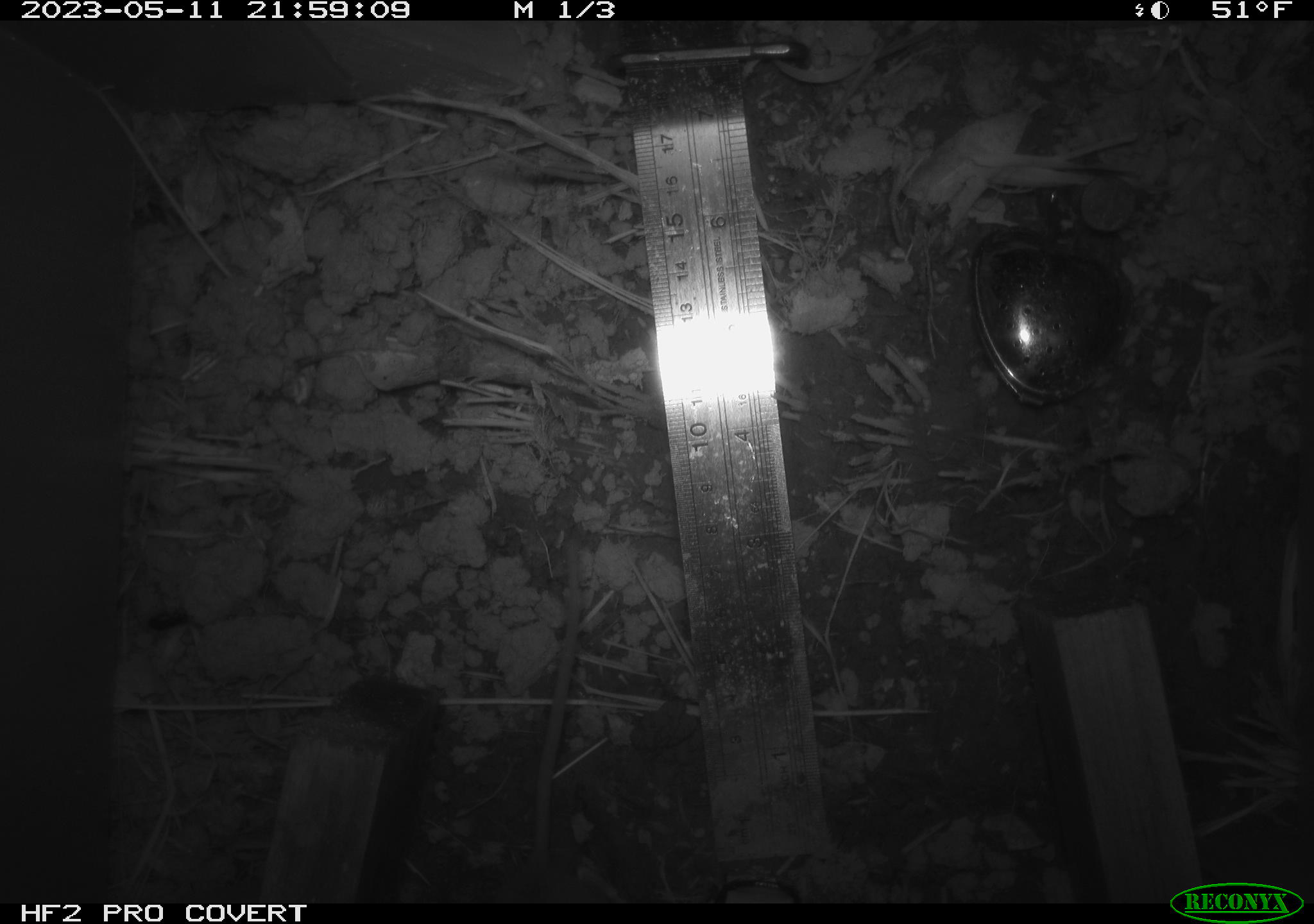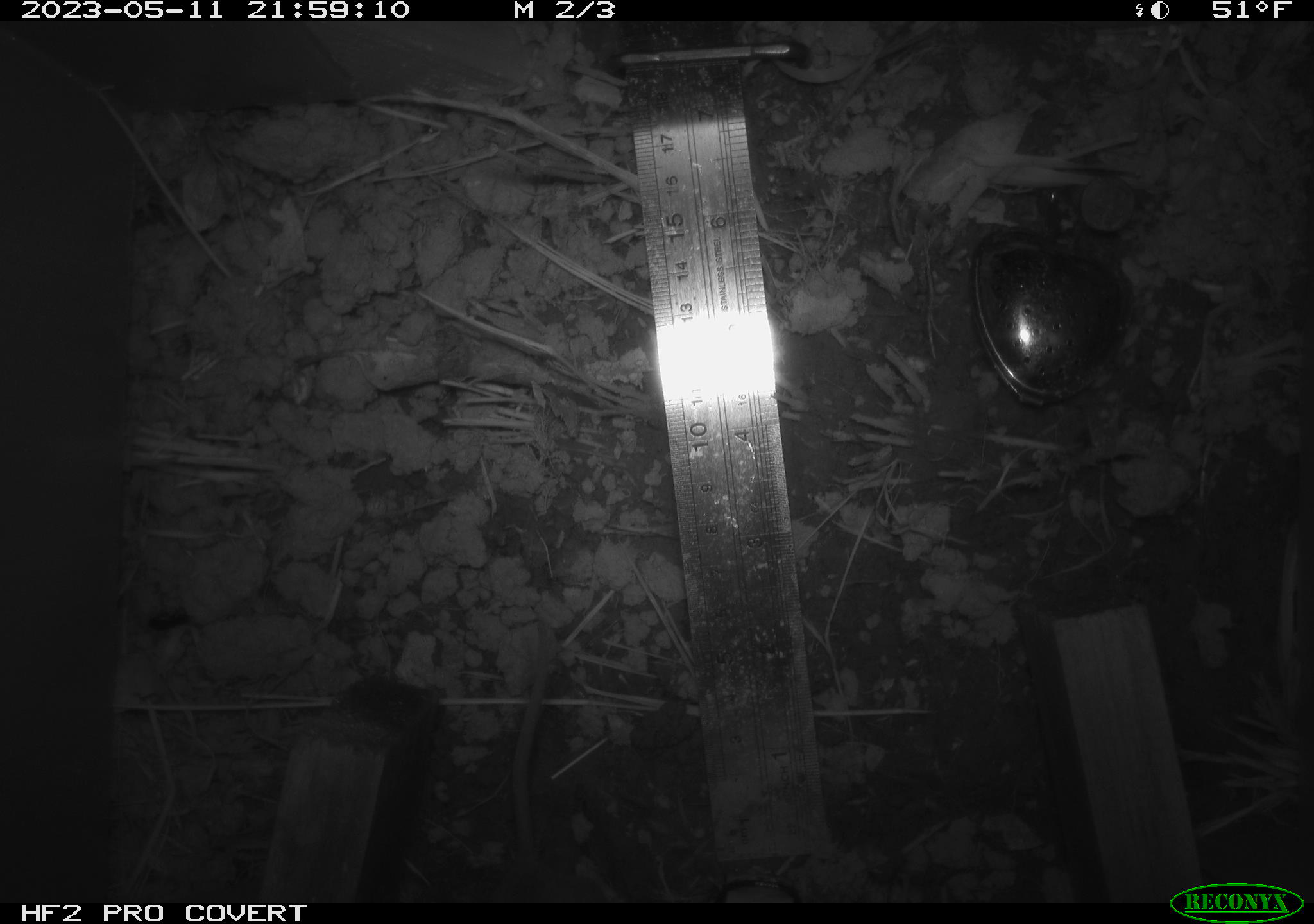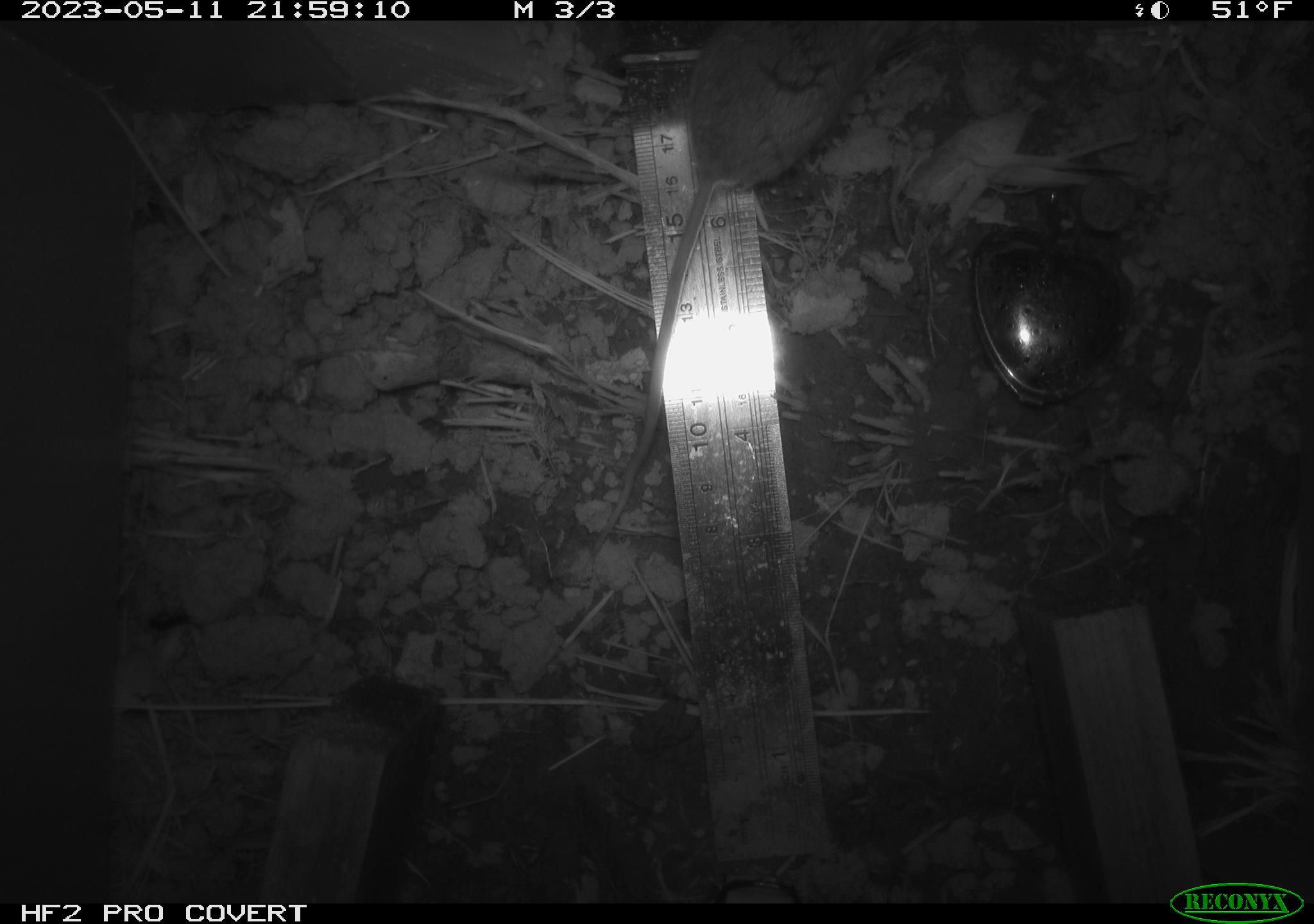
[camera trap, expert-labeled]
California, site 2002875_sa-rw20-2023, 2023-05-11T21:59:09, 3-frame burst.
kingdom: Animalia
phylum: Chordata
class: Mammalia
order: Rodentia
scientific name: Rodentia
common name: rodent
Rodent (Rodentia).